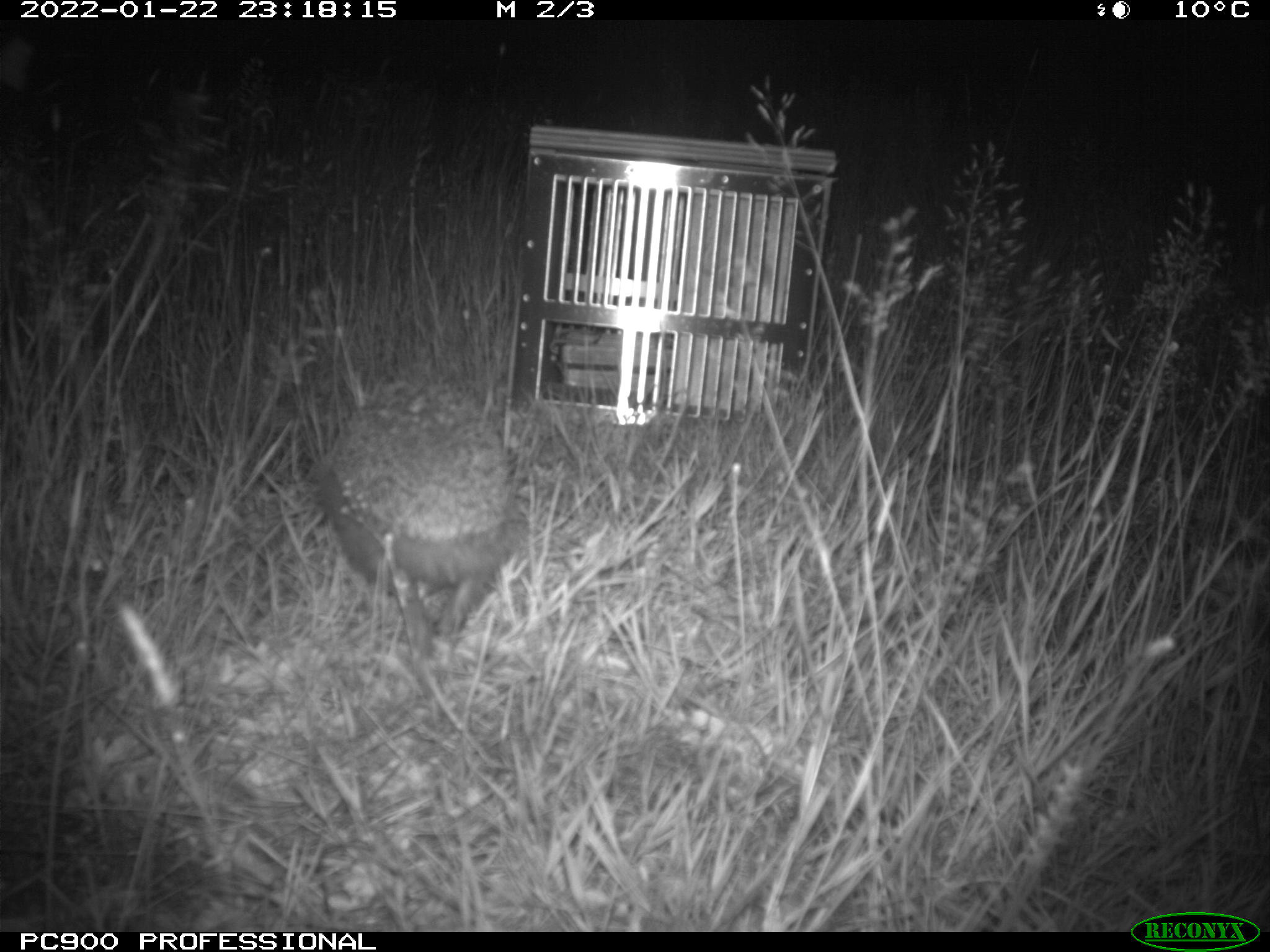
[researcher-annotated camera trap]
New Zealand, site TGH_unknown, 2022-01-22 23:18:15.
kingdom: Animalia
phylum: Chordata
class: Mammalia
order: Eulipotyphla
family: Erinaceidae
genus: Erinaceus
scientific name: Erinaceus europaeus europaeus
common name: european hedgehog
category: hedgehog